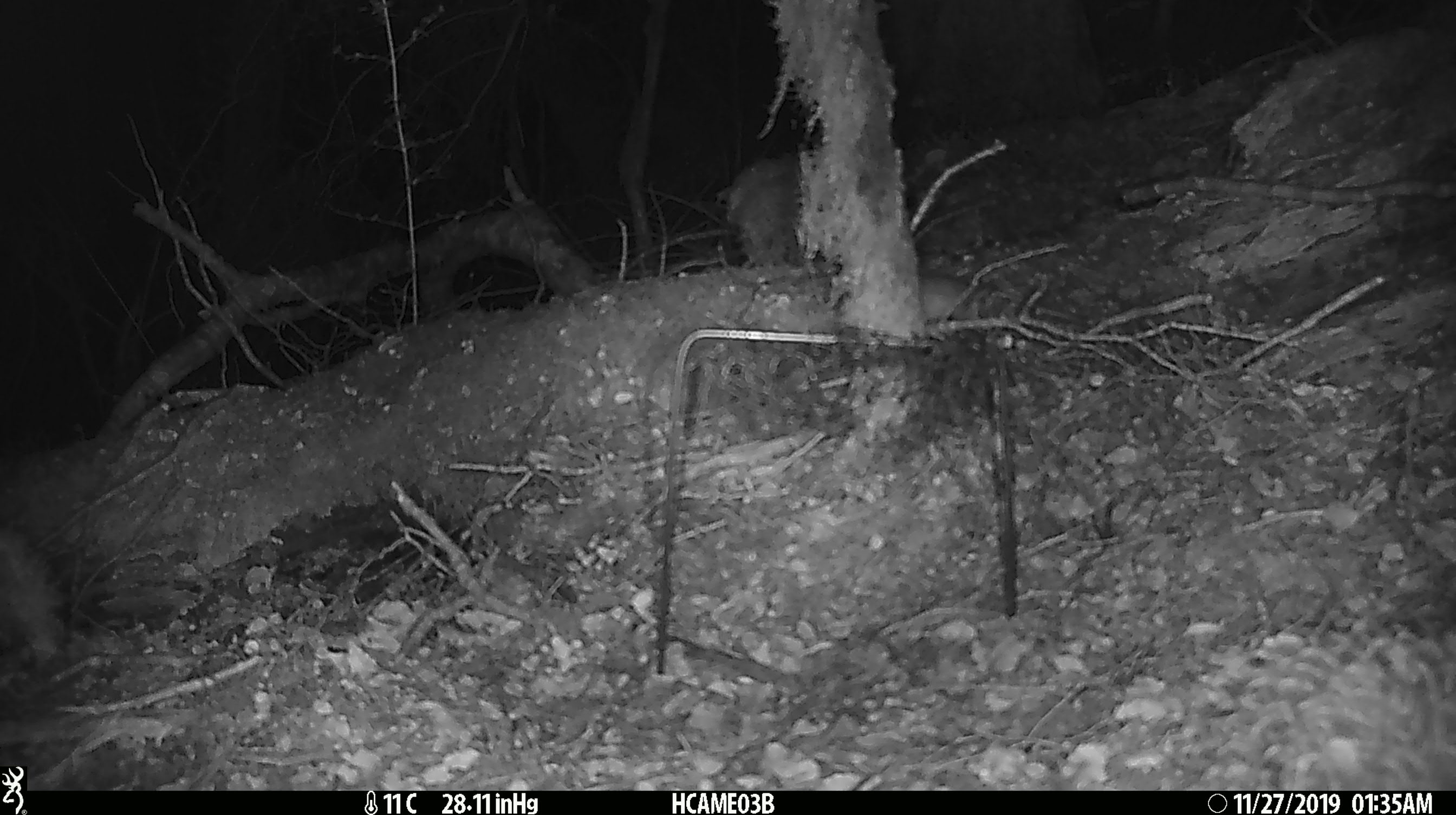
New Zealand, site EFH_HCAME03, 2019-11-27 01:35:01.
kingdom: Animalia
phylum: Chordata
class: Mammalia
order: Rodentia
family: Muridae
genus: Mus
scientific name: Mus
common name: mouse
Mouse (Mus).